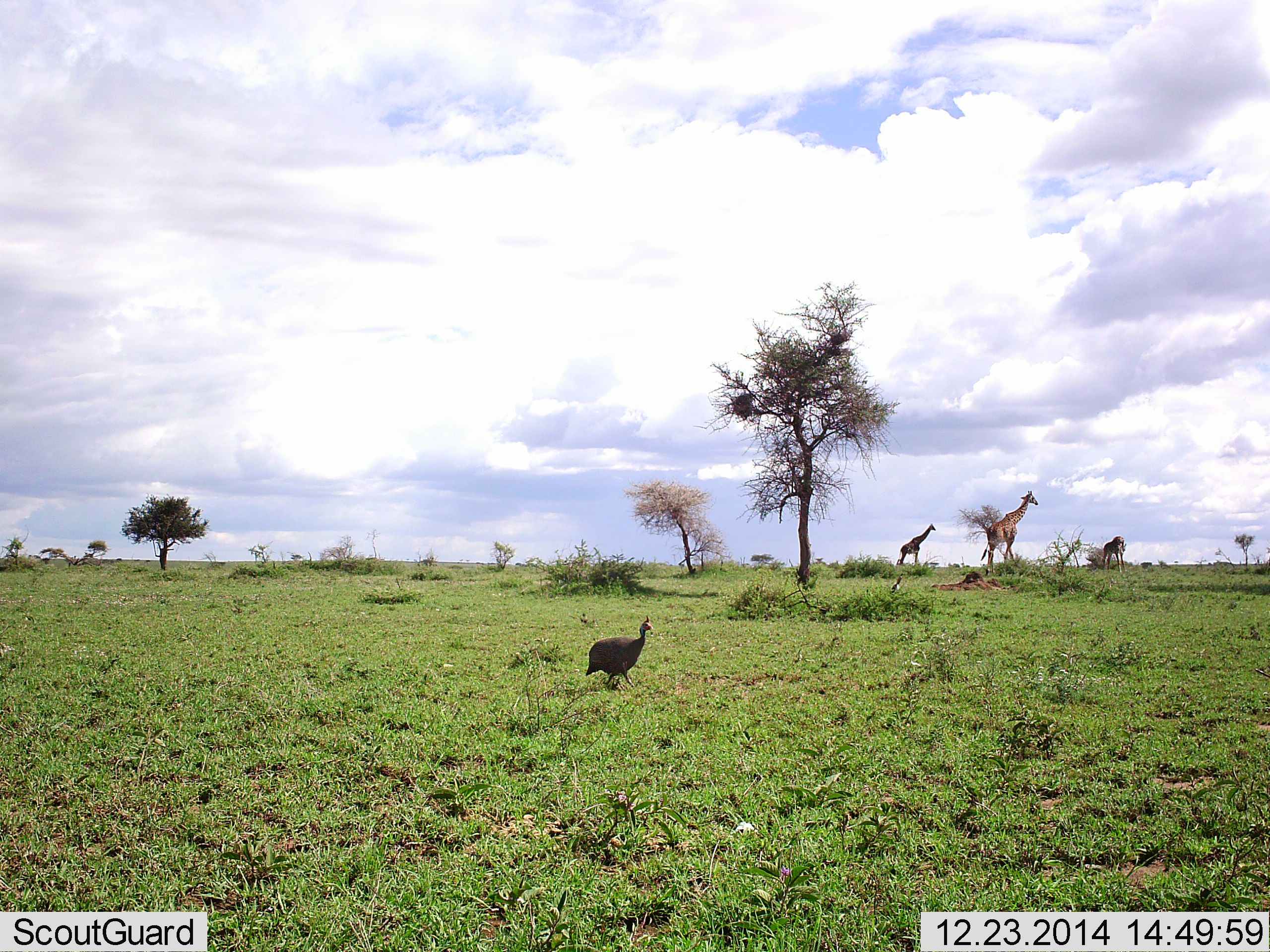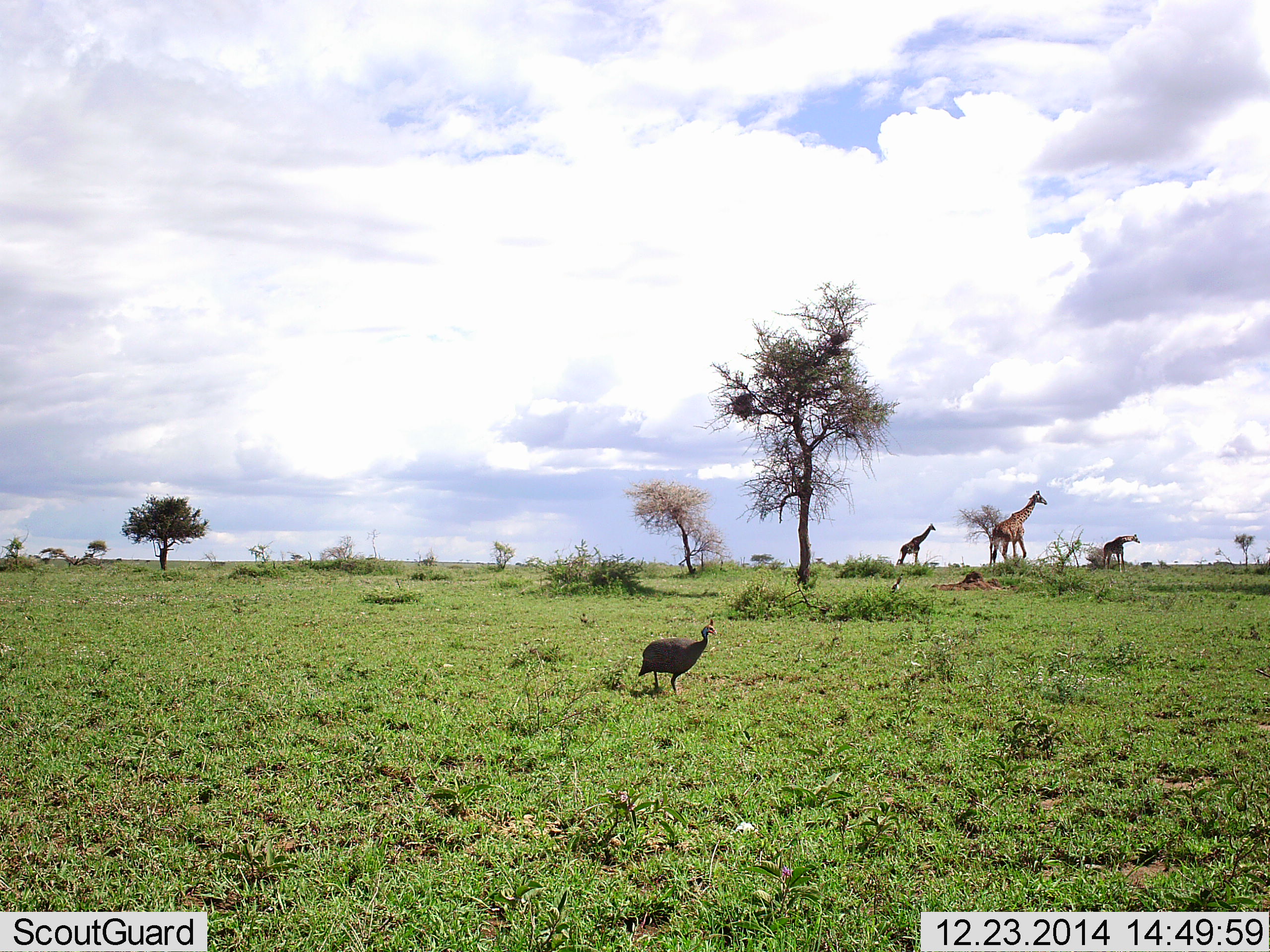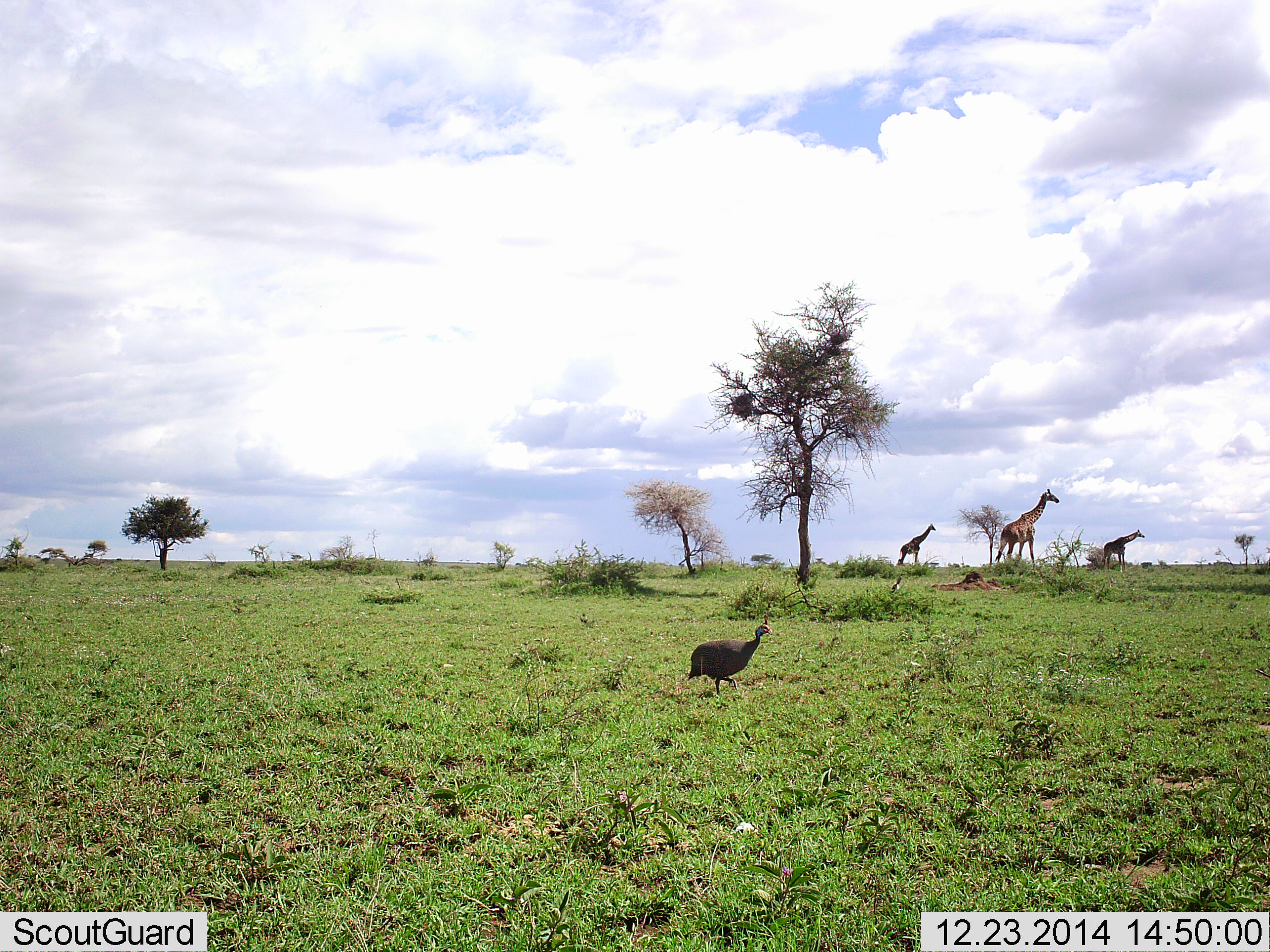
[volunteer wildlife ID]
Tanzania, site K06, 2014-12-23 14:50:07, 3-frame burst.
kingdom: Animalia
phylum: Chordata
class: Mammalia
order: Artiodactyla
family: Giraffidae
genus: Giraffa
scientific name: Giraffa camelopardalis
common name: giraffe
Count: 3.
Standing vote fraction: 70%.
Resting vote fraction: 0%.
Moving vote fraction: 100%.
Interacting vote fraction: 0%.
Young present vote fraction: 10%.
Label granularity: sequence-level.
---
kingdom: Animalia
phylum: Chordata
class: Aves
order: Galliformes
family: Numididae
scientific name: Numididae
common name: guinea fowl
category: guineafowl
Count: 1.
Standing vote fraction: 10%.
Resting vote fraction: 0%.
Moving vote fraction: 90%.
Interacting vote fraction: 0%.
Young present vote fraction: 0%.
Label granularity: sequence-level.